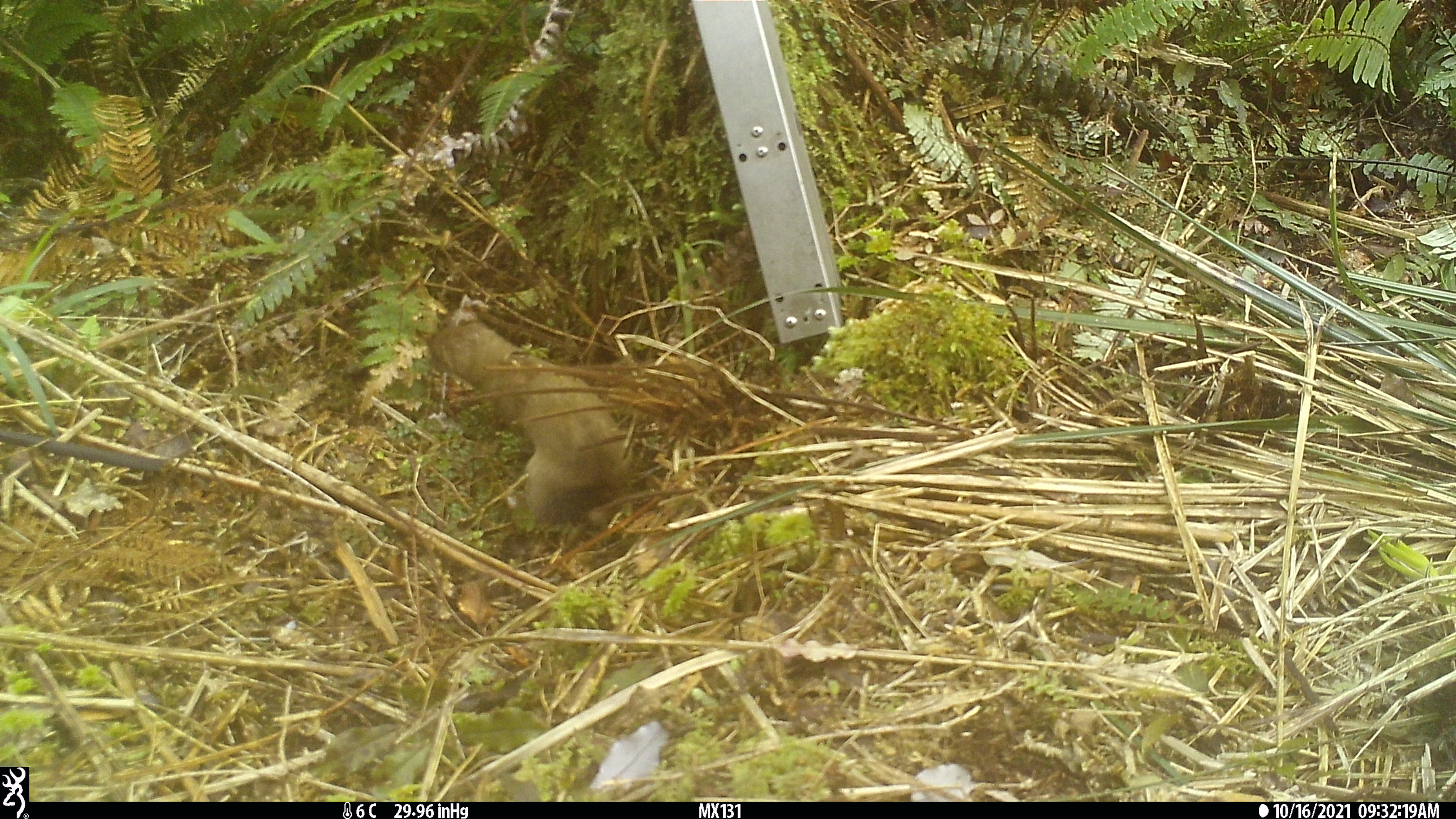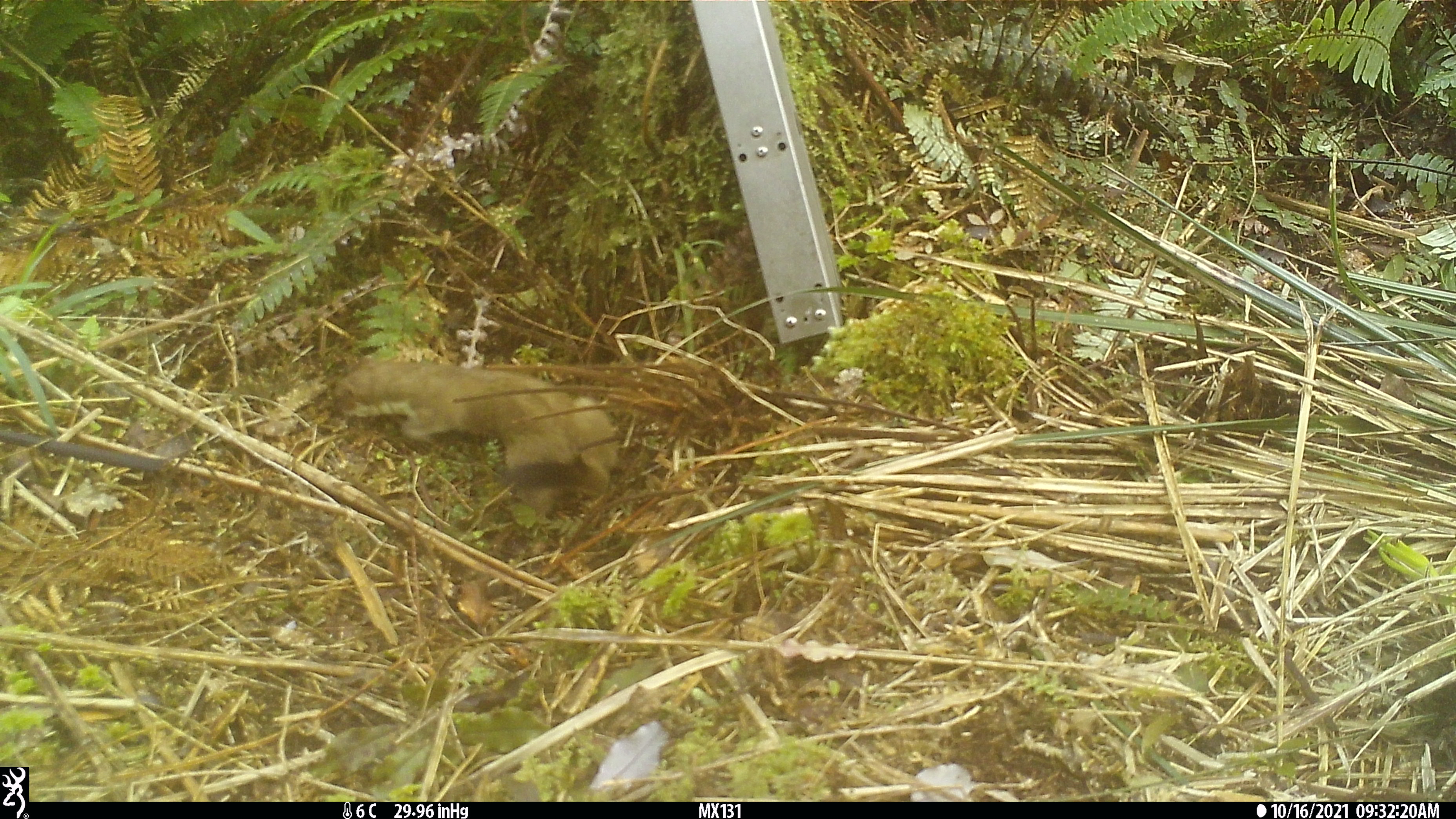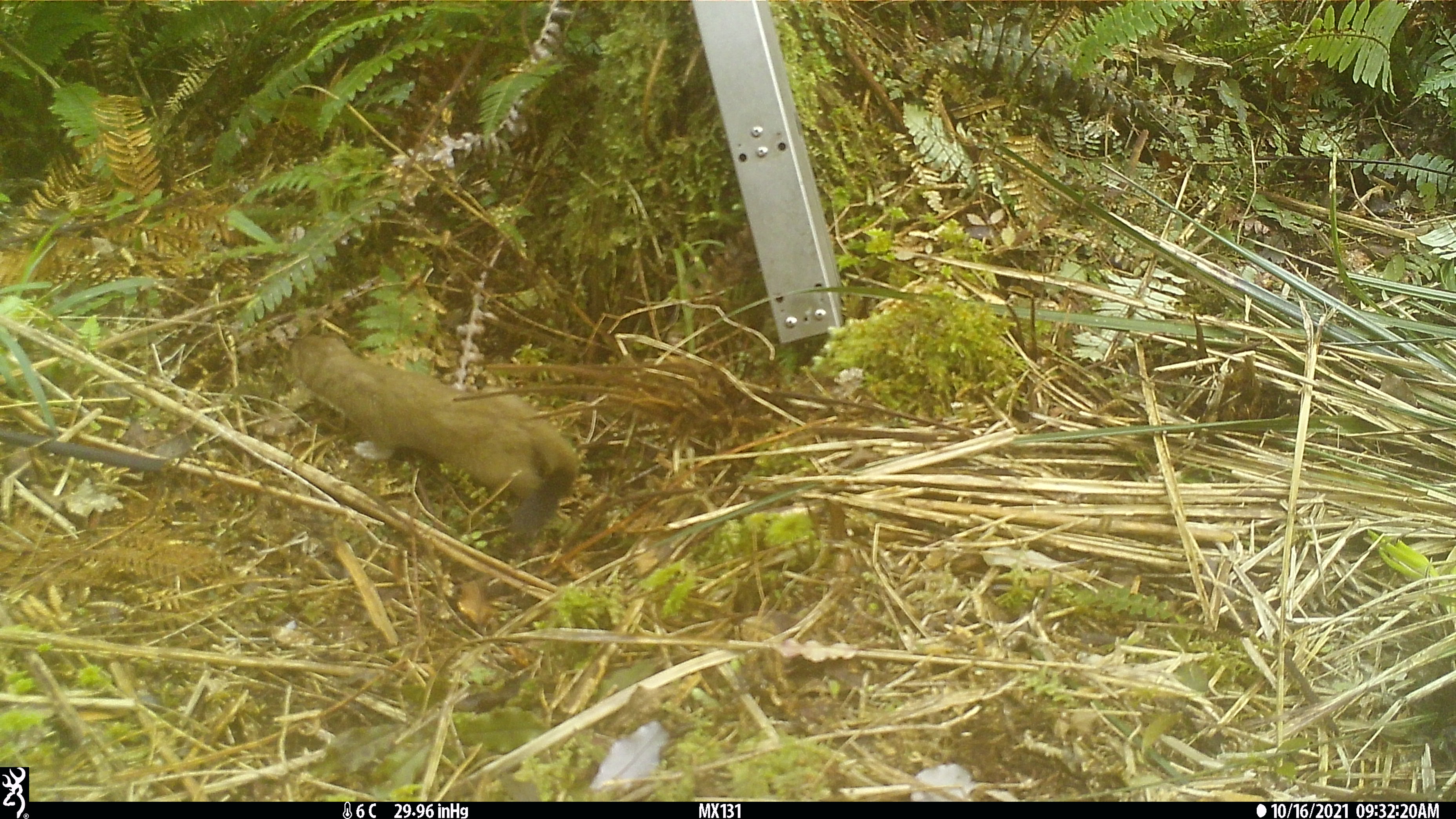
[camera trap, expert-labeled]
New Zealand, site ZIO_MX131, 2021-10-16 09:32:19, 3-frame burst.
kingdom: Animalia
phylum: Chordata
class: Mammalia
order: Carnivora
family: Mustelidae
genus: Mustela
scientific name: Mustela erminea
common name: stoat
Stoat (Mustela erminea).